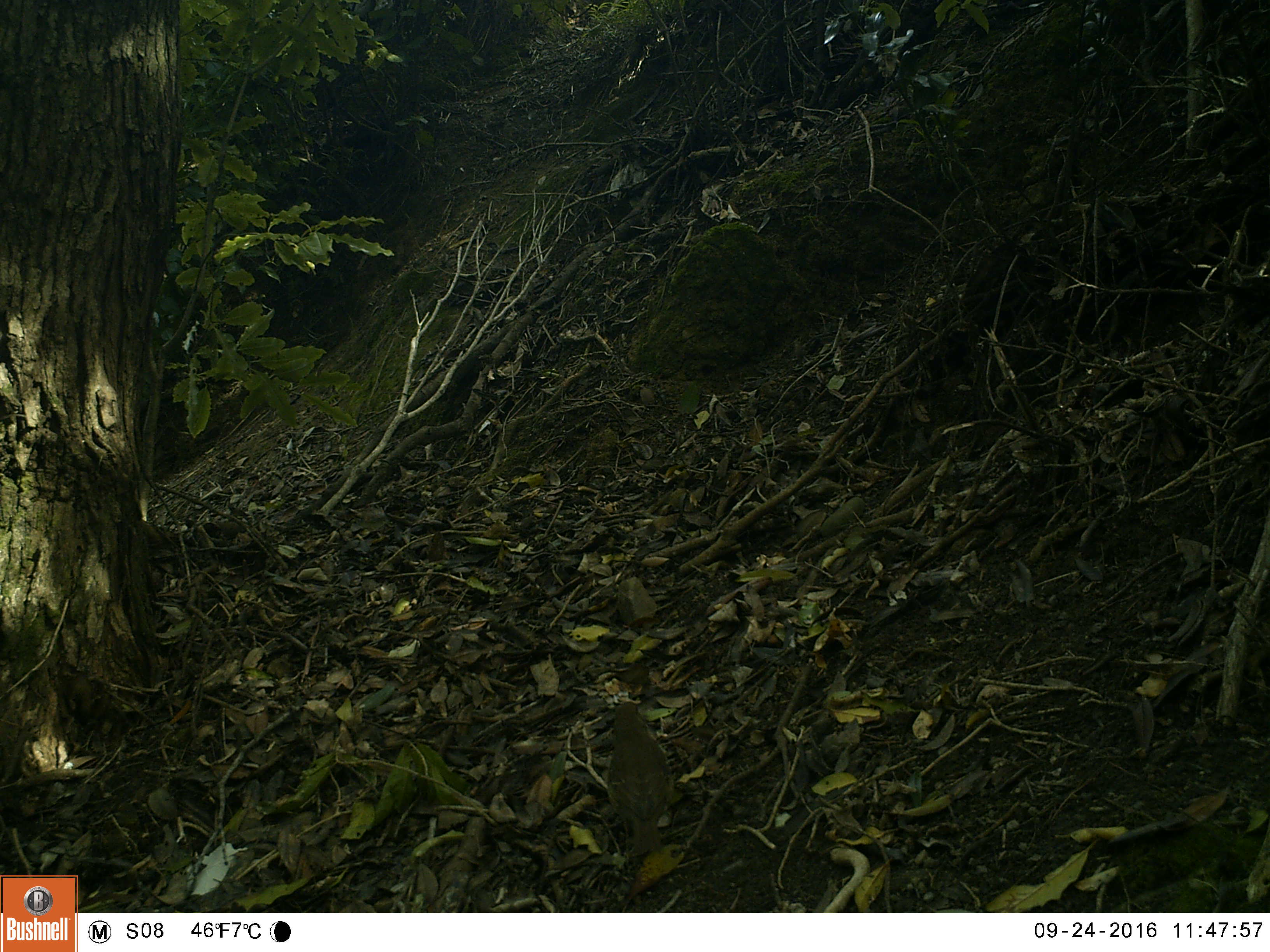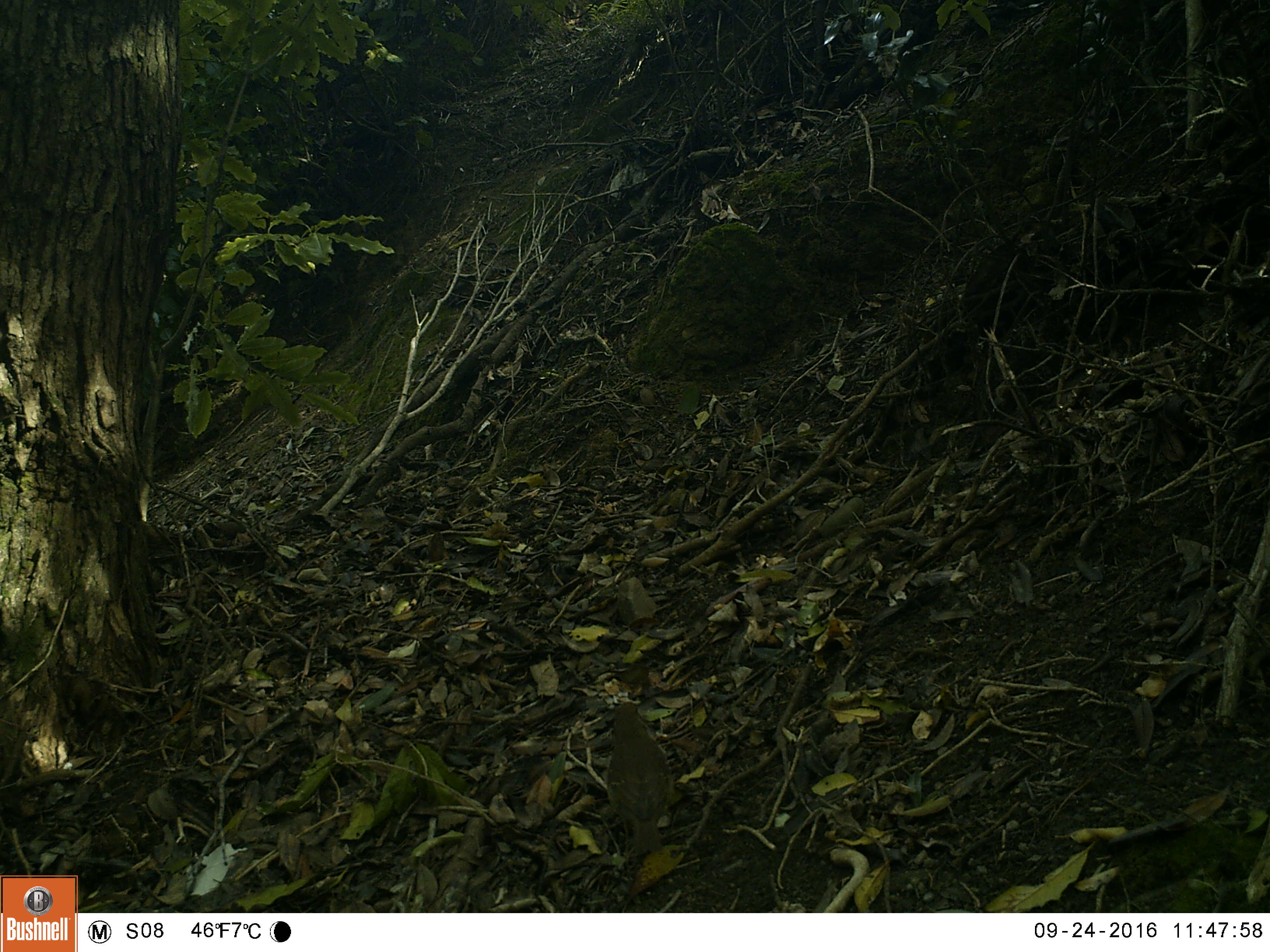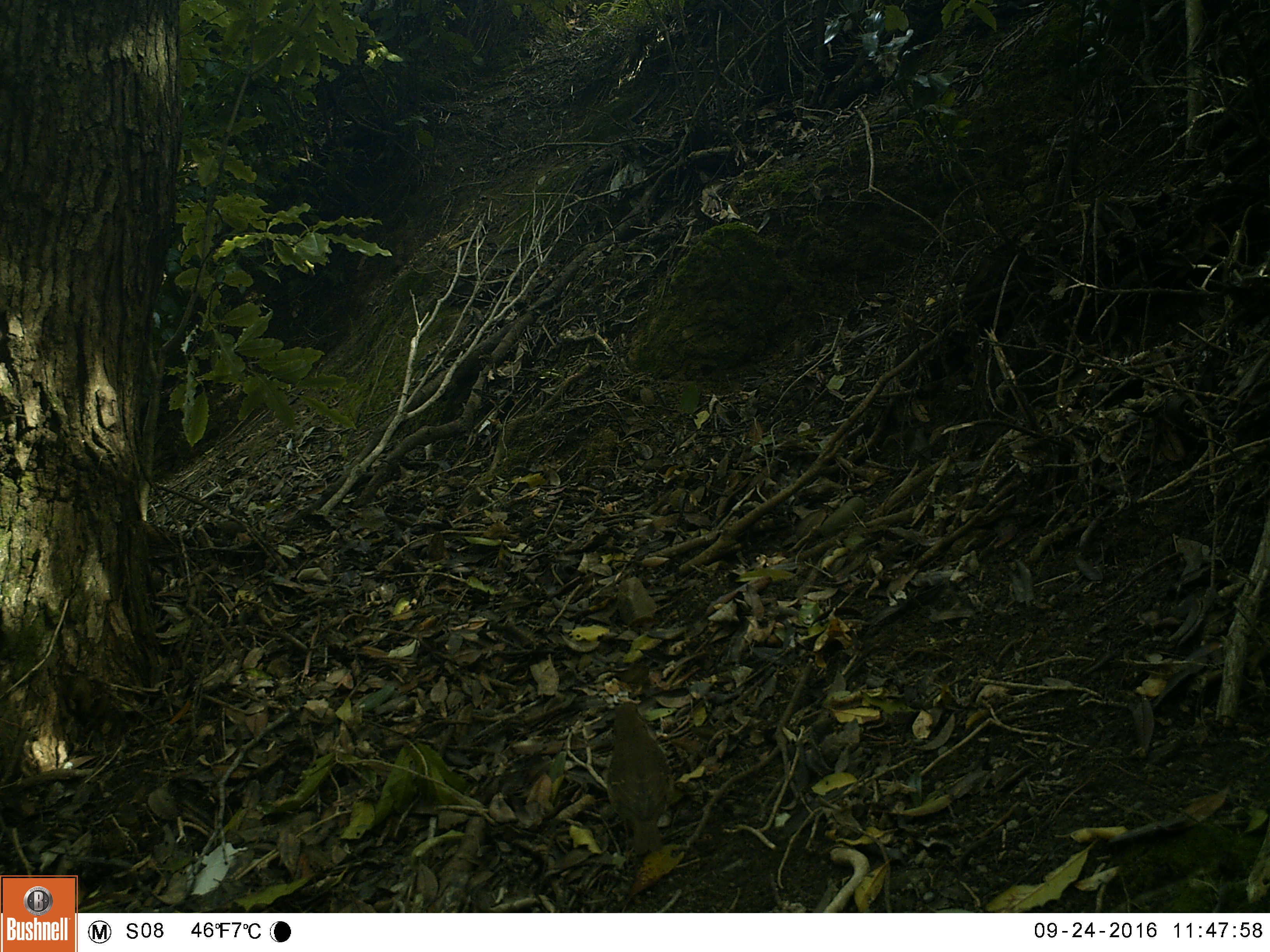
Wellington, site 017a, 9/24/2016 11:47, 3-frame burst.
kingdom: Animalia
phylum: Chordata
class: Aves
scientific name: Aves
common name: bird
Bird (Aves).